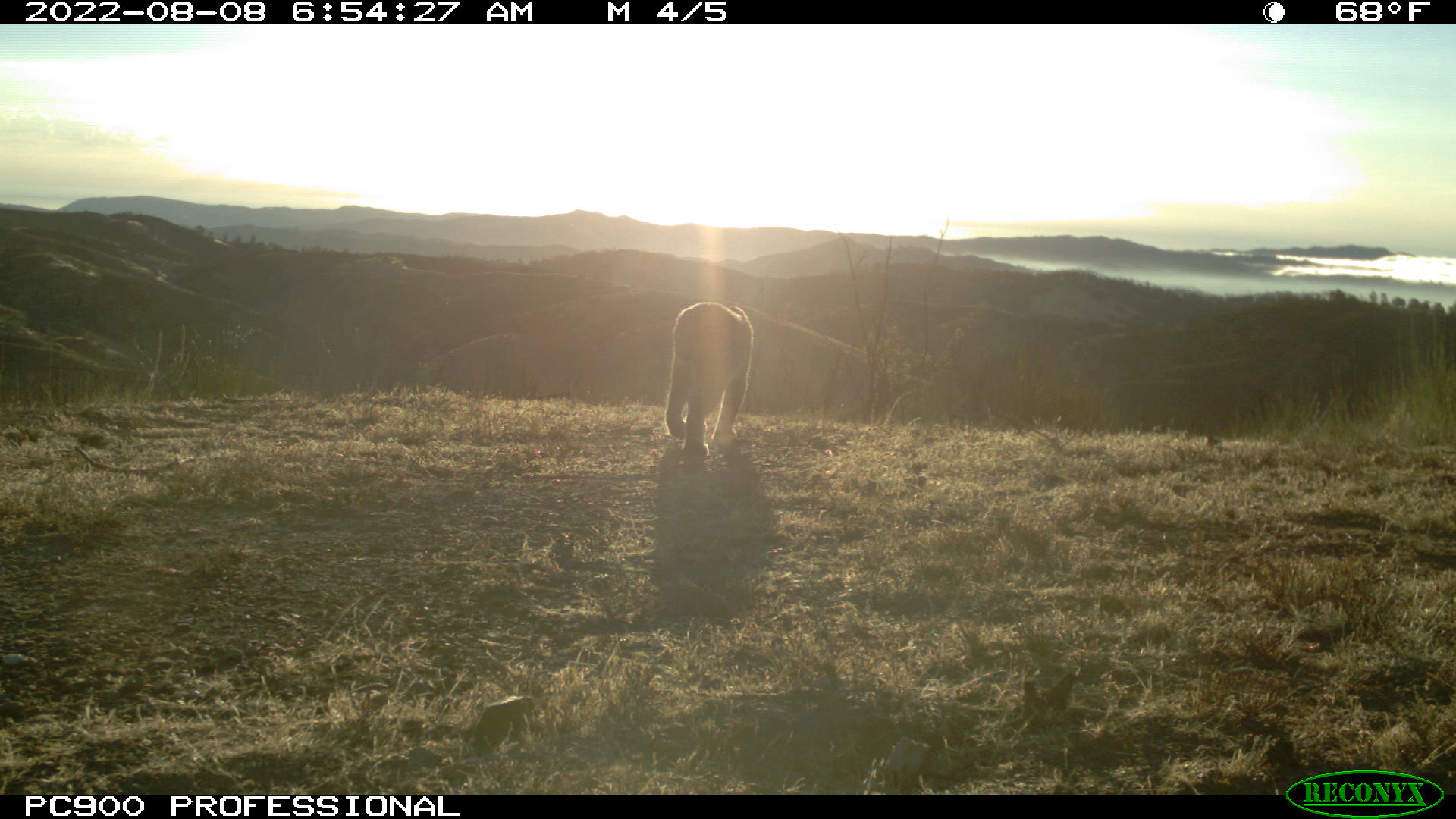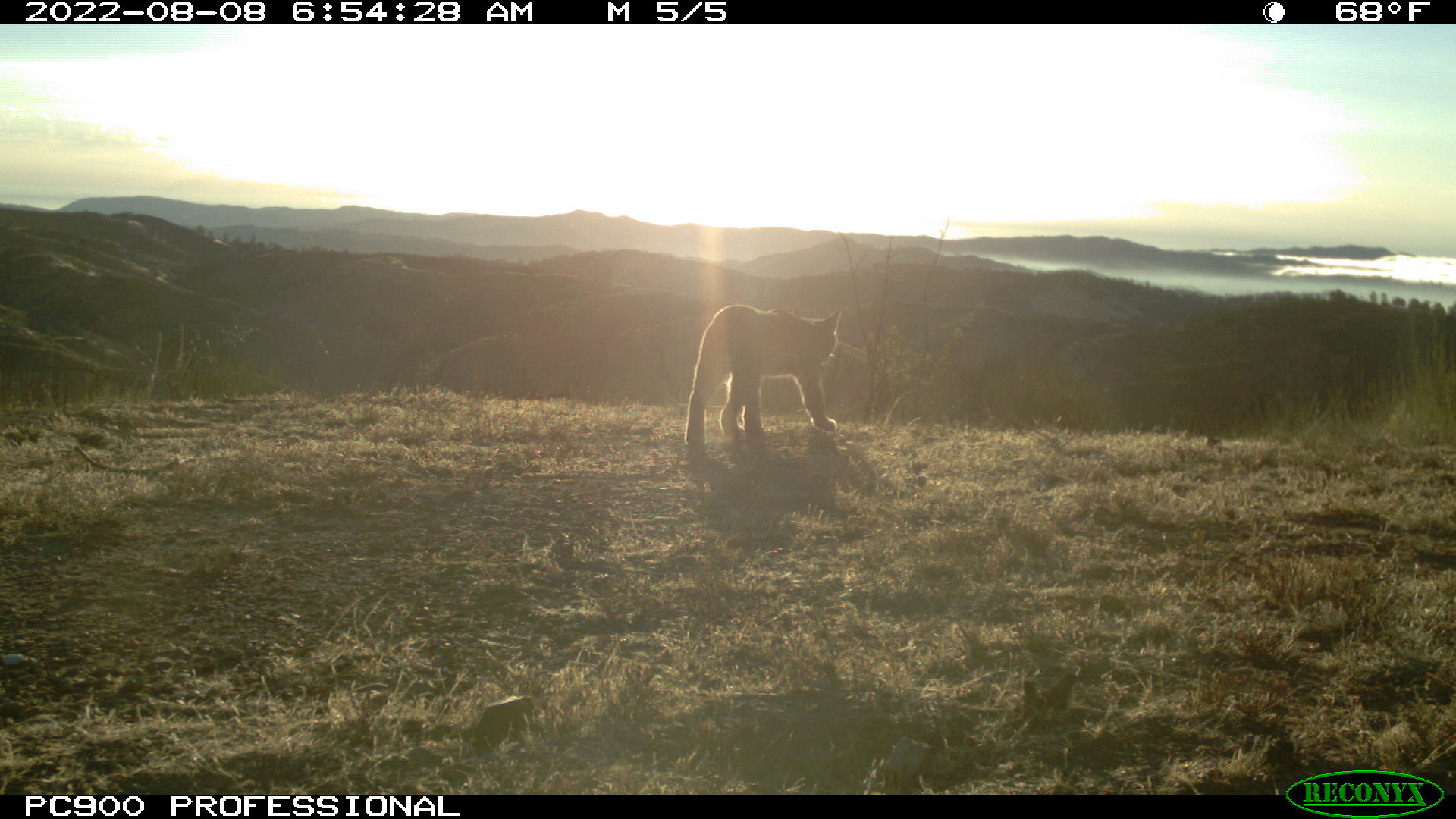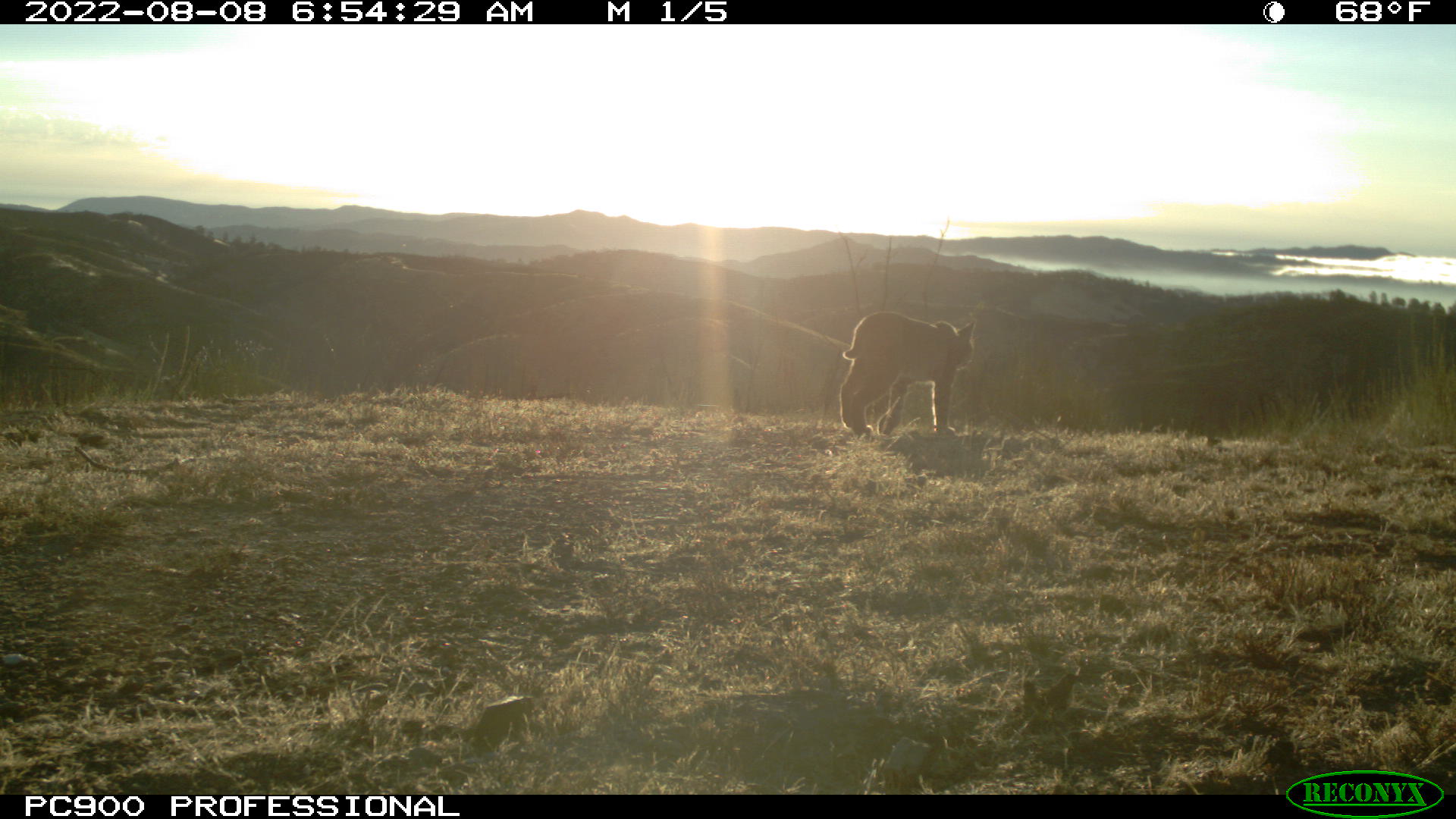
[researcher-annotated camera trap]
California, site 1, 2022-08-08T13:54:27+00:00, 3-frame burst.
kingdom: Animalia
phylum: Chordata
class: Mammalia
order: Carnivora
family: Felidae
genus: Lynx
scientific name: Lynx rufus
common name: bobcat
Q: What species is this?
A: Bobcat (Lynx rufus).